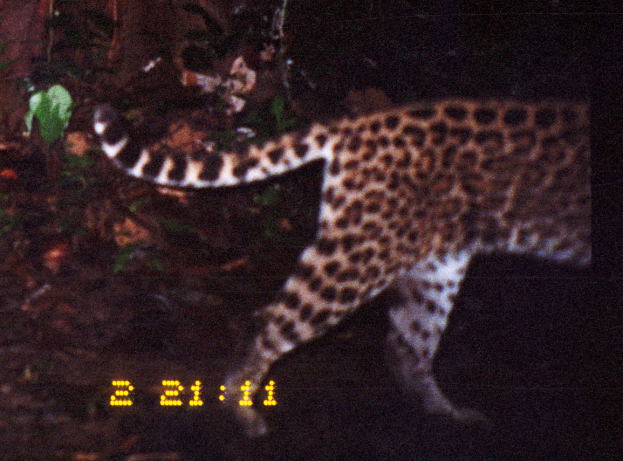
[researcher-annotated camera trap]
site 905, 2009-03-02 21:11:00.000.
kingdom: Animalia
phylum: Chordata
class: Mammalia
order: Carnivora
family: Felidae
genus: Leopardus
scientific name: Leopardus pardalis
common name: ocelot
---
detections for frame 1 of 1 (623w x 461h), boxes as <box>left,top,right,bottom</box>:
leopardus pardalis: <box>90,95,591,441</box>